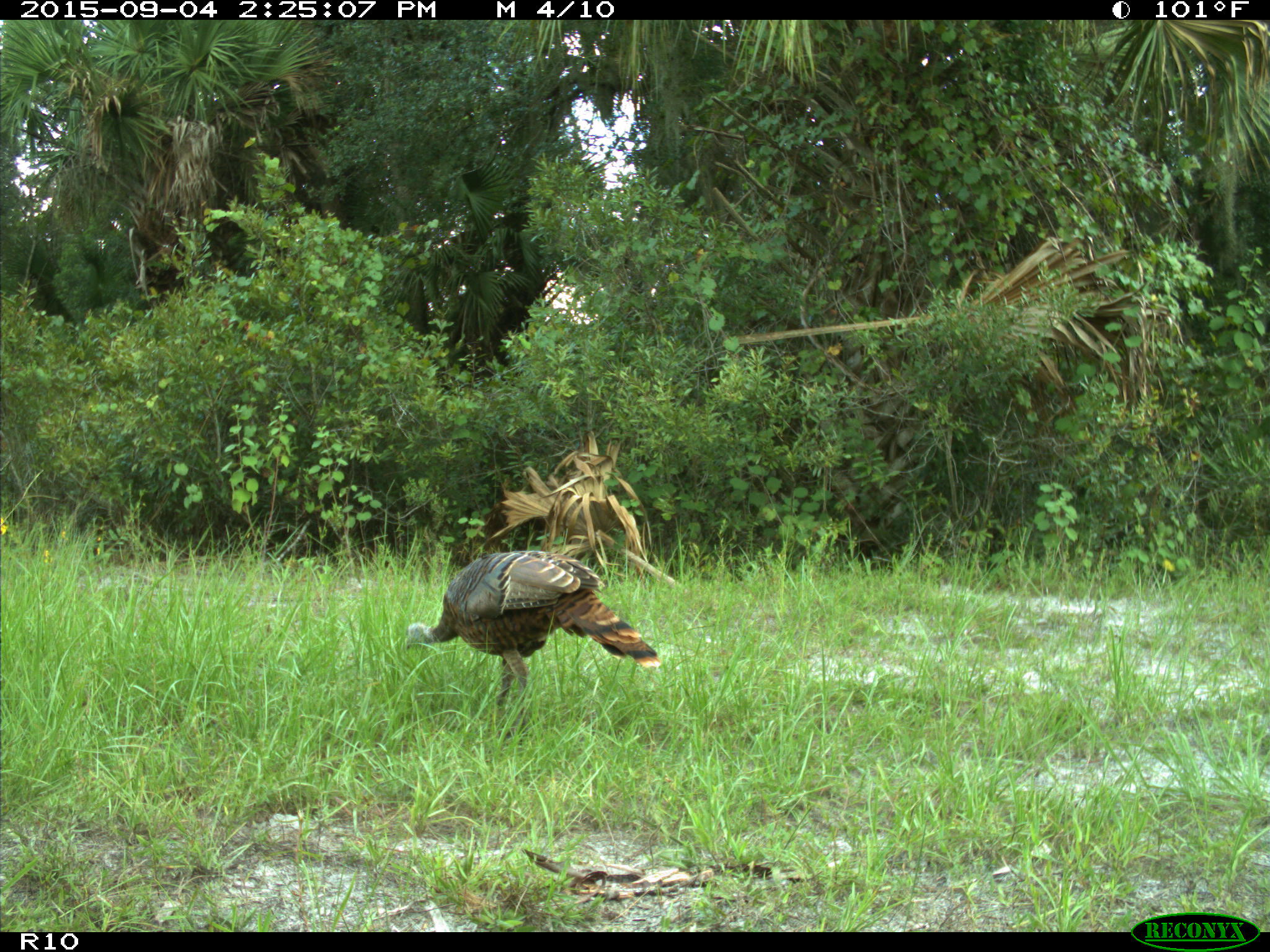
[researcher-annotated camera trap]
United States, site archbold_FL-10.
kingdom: Animalia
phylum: Chordata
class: Aves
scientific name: Aves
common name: birds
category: unidentified bird